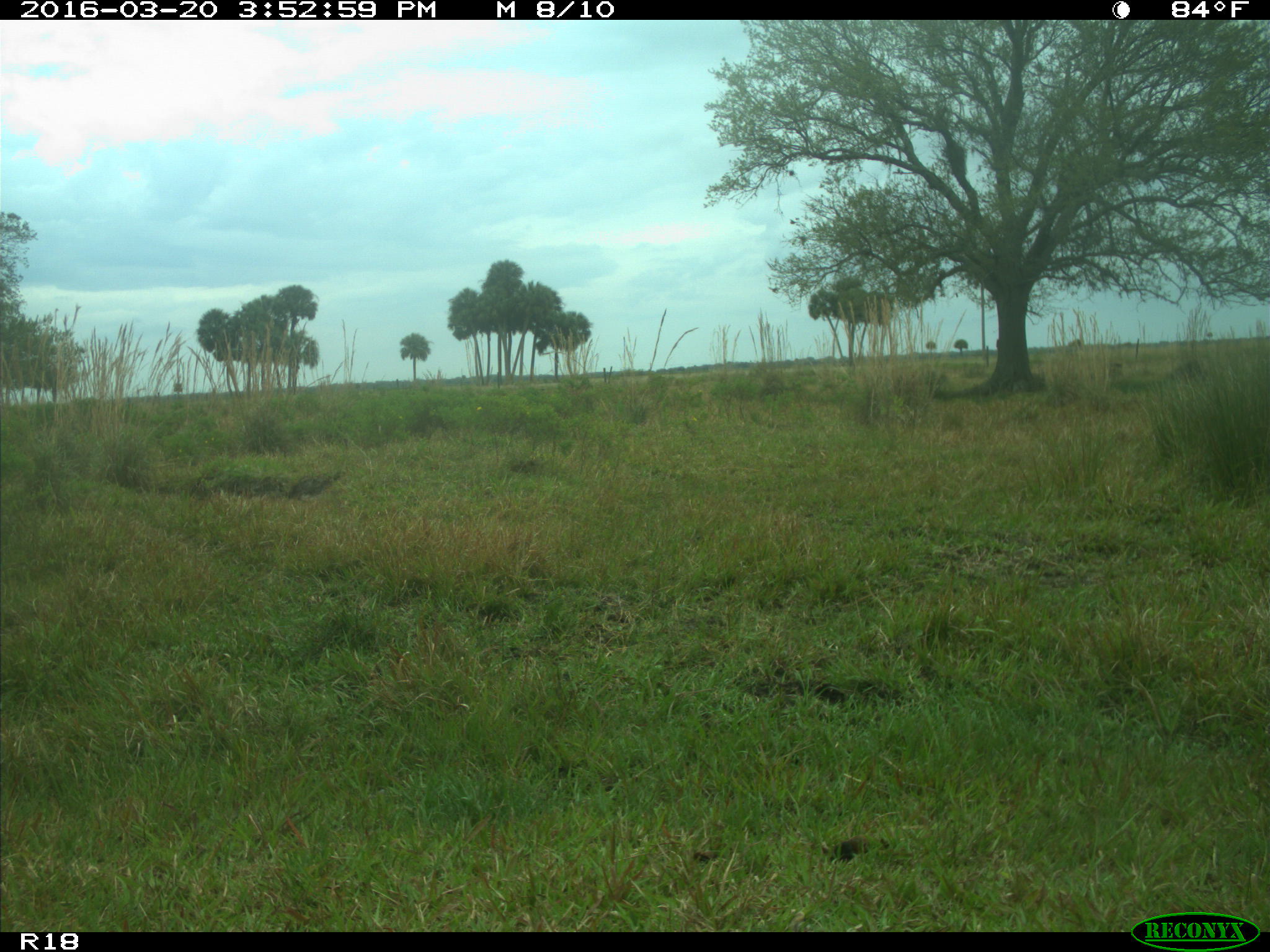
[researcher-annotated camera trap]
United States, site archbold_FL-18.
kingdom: Animalia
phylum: Chordata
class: Mammalia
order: Artiodactyla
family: Bovidae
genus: Bos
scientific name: Bos taurus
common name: domestic cow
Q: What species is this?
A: Bos taurus (domestic cow).